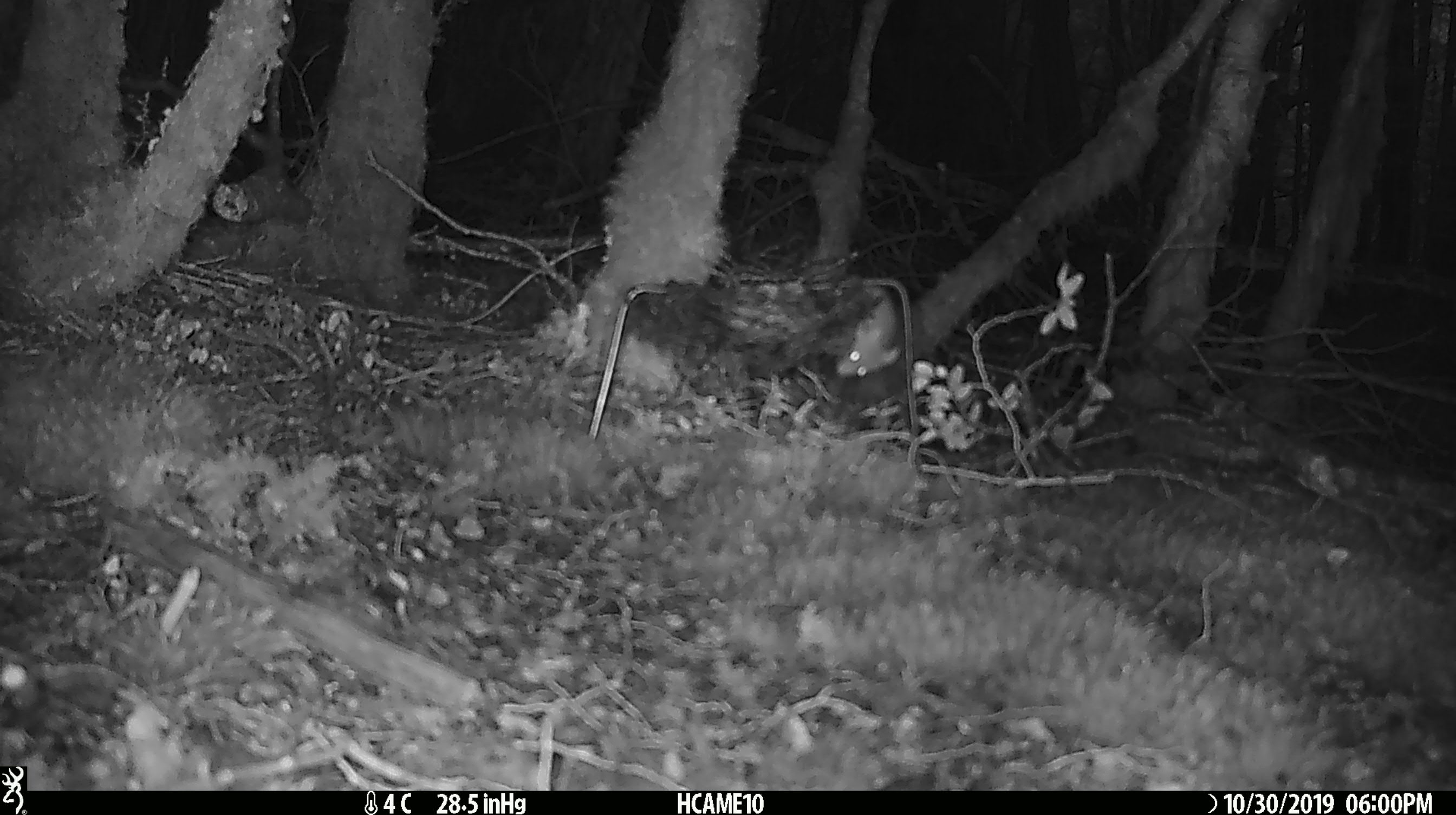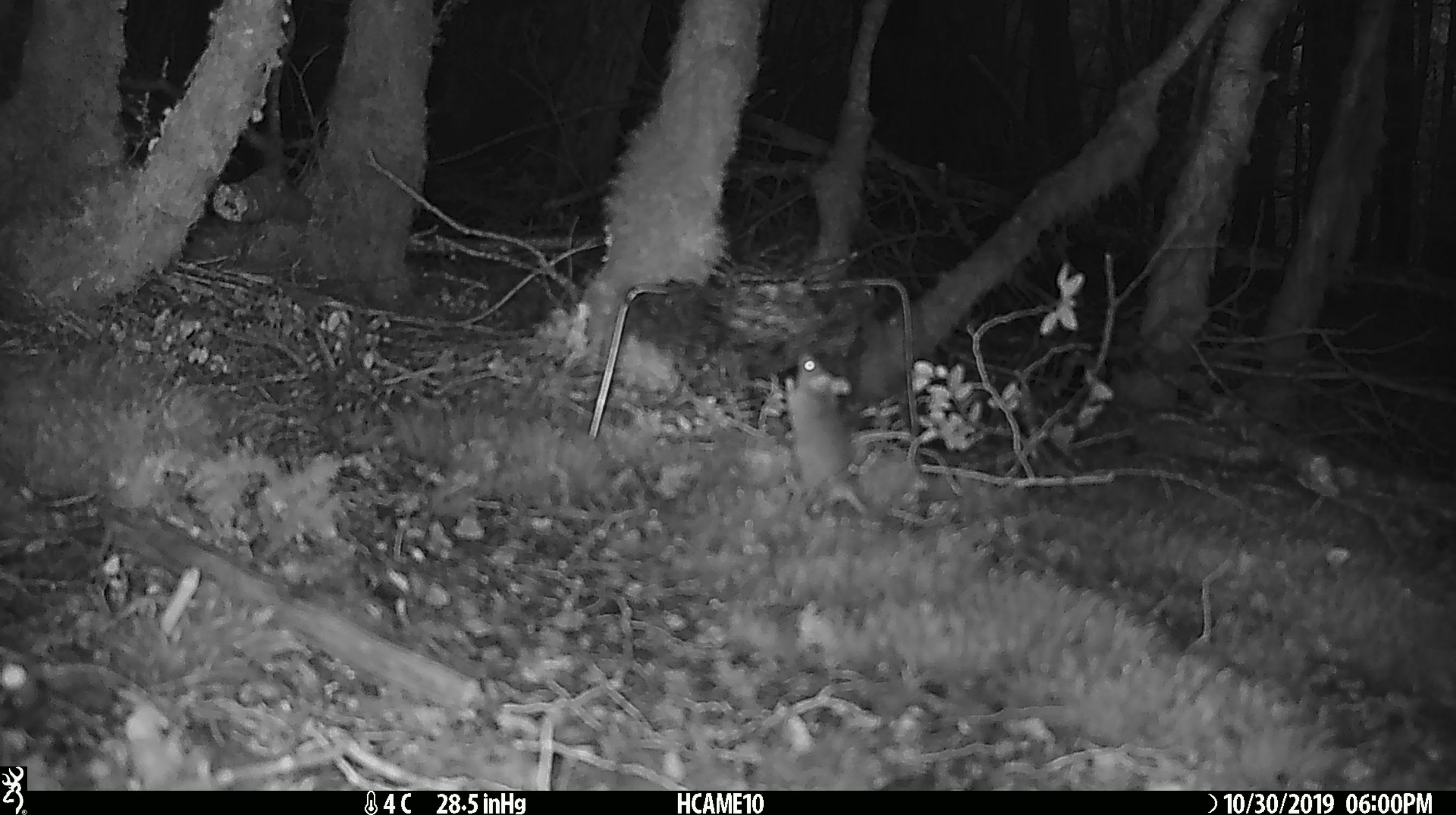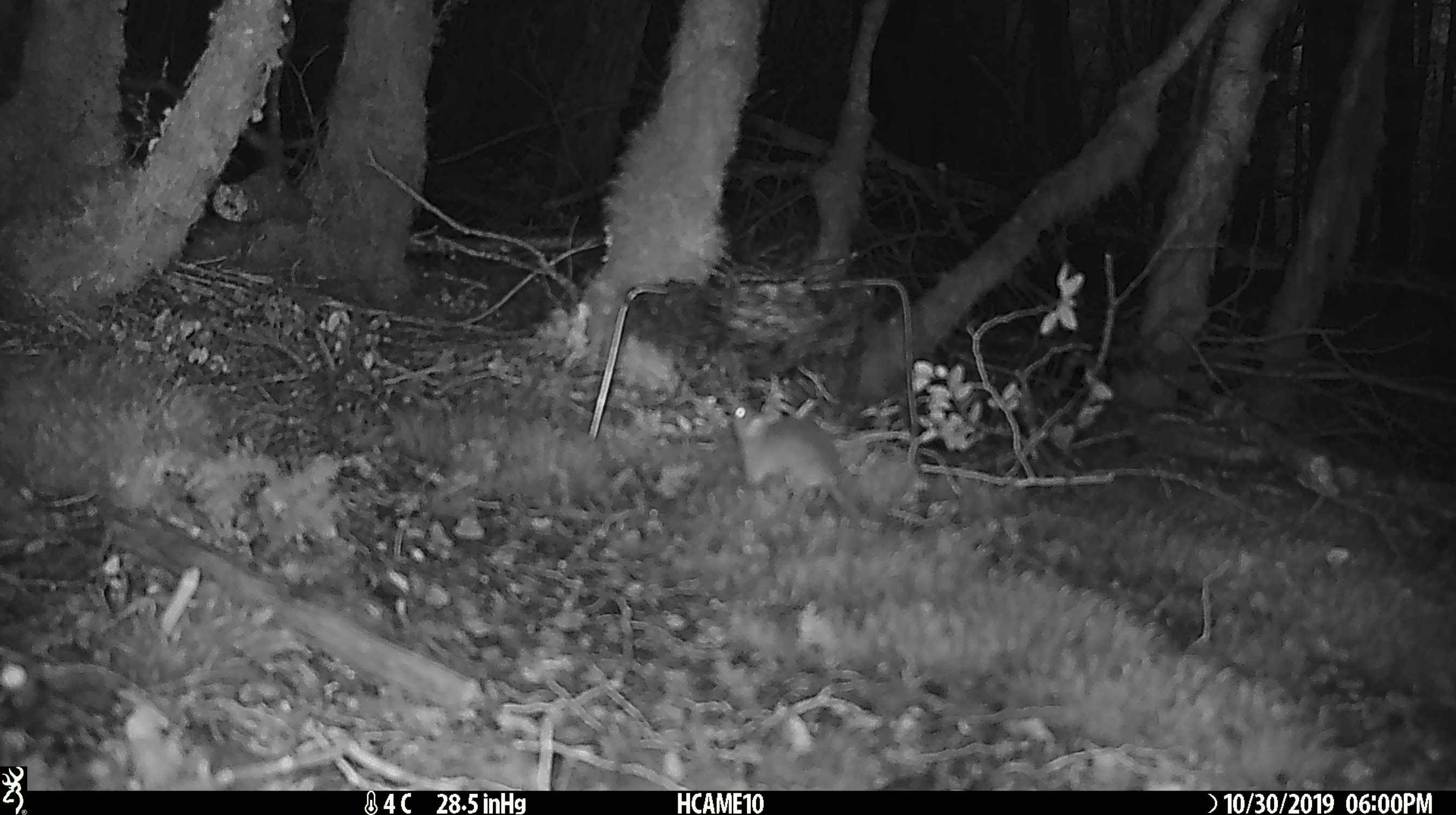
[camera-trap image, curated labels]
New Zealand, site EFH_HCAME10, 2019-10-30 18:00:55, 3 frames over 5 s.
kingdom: Animalia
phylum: Chordata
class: Mammalia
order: Rodentia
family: Muridae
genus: Mus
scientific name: Mus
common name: mouse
Mouse (Mus).